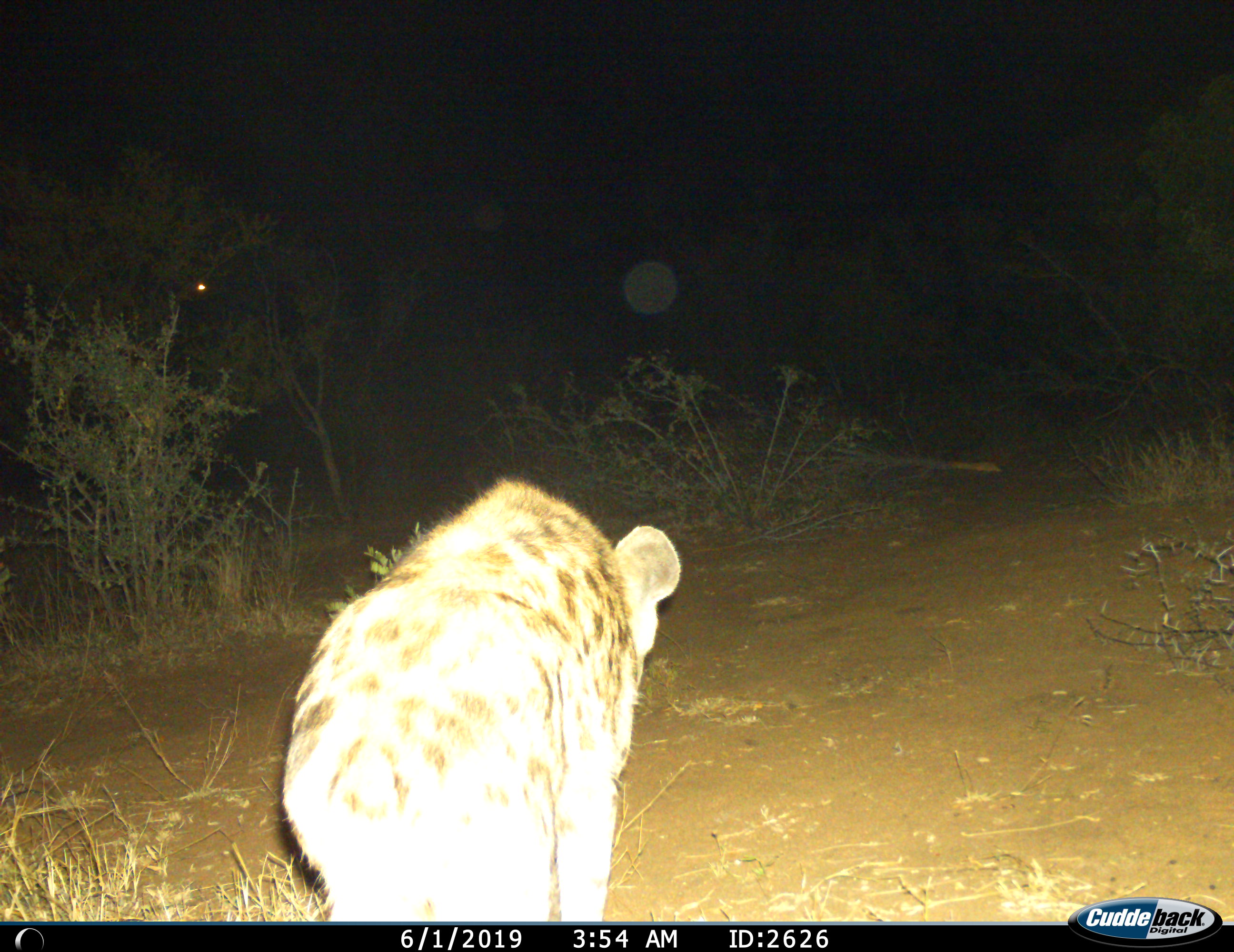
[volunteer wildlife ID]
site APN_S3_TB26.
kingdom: Animalia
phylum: Chordata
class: Mammalia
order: Carnivora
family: Hyaenidae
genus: Crocuta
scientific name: Crocuta crocuta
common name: spotted hyena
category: hyenaspotted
Hyenaspotted (spotted hyena) (Crocuta crocuta), count 1. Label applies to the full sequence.